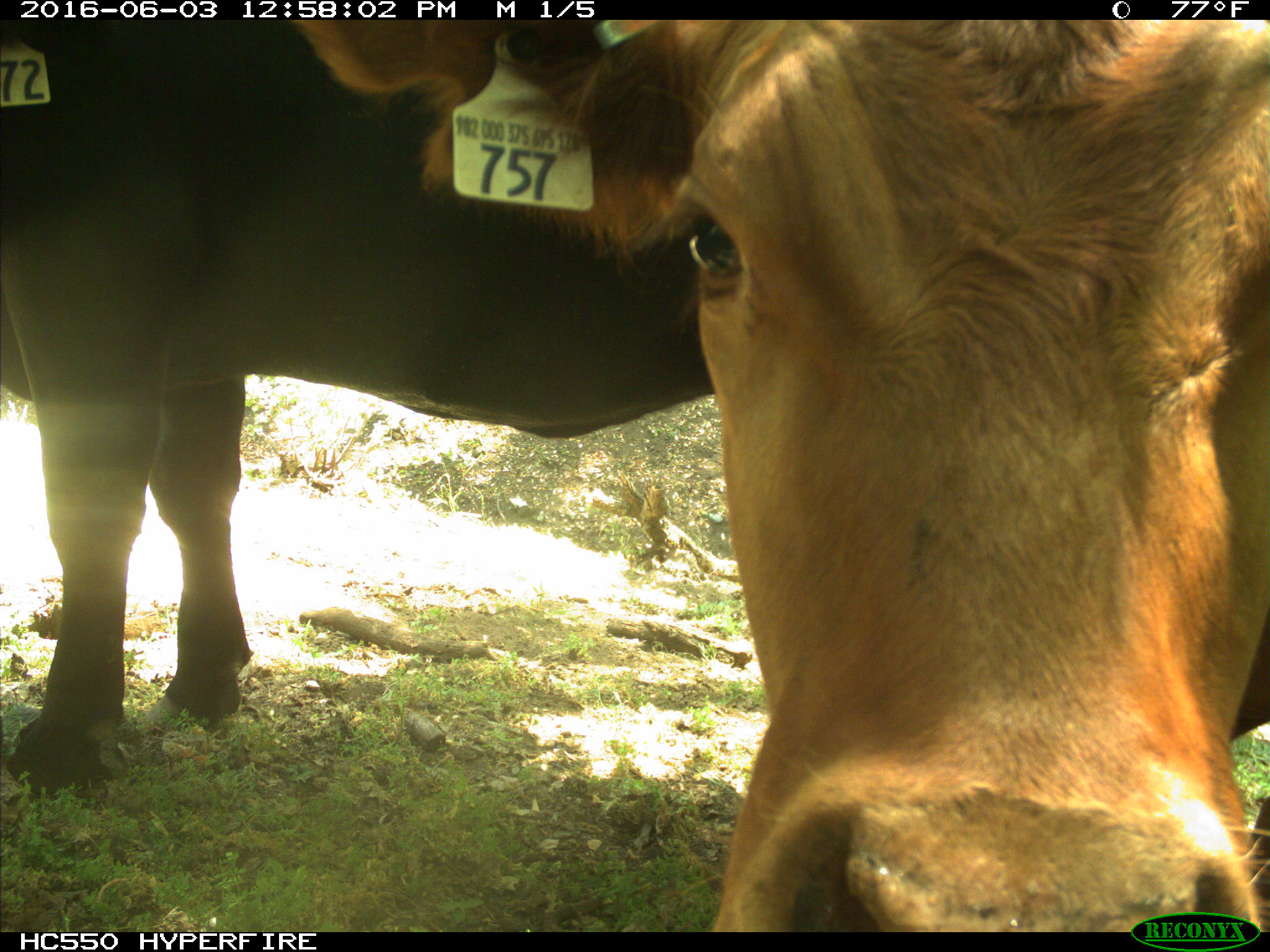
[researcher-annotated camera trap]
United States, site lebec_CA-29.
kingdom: Animalia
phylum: Chordata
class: Mammalia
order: Artiodactyla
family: Bovidae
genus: Bos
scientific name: Bos taurus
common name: domestic cow